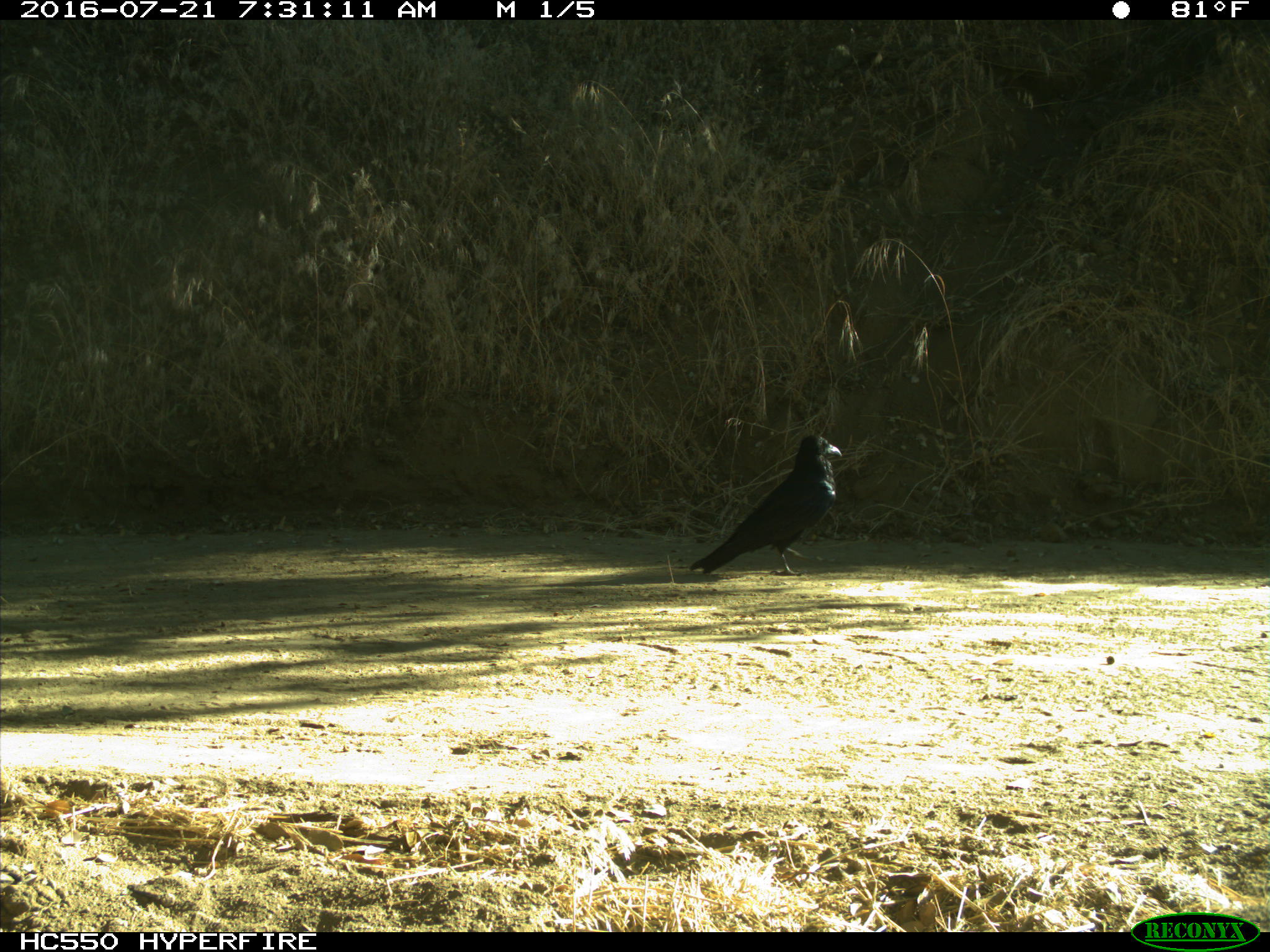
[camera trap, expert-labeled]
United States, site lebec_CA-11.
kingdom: Animalia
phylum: Chordata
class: Aves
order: Passeriformes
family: Corvidae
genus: Corvus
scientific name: Corvus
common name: crows and ravens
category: unidentified corvus